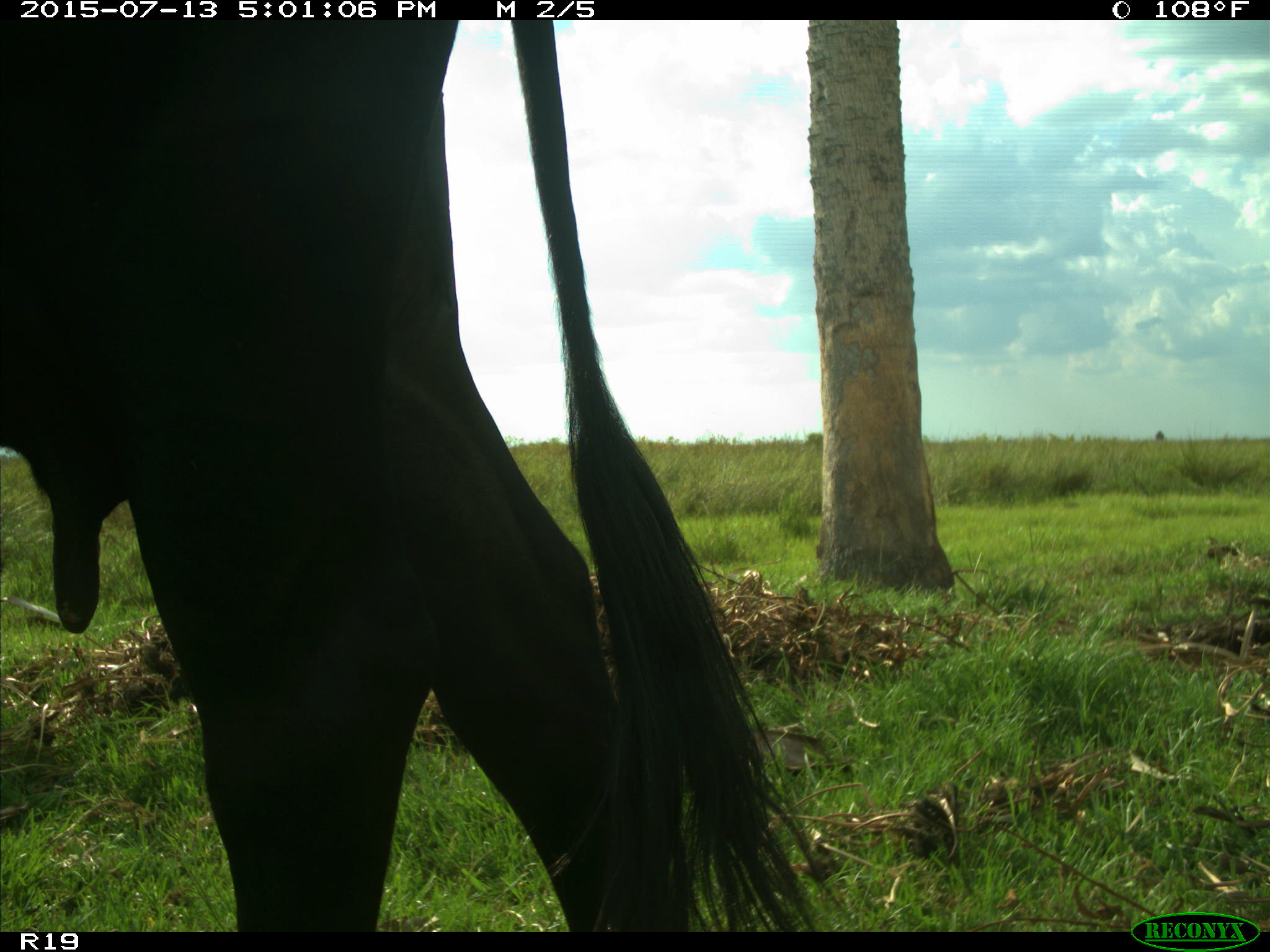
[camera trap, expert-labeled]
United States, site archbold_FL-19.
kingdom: Animalia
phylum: Chordata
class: Mammalia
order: Artiodactyla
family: Bovidae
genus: Bos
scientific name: Bos taurus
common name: domestic cow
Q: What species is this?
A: Bos taurus (domestic cow).